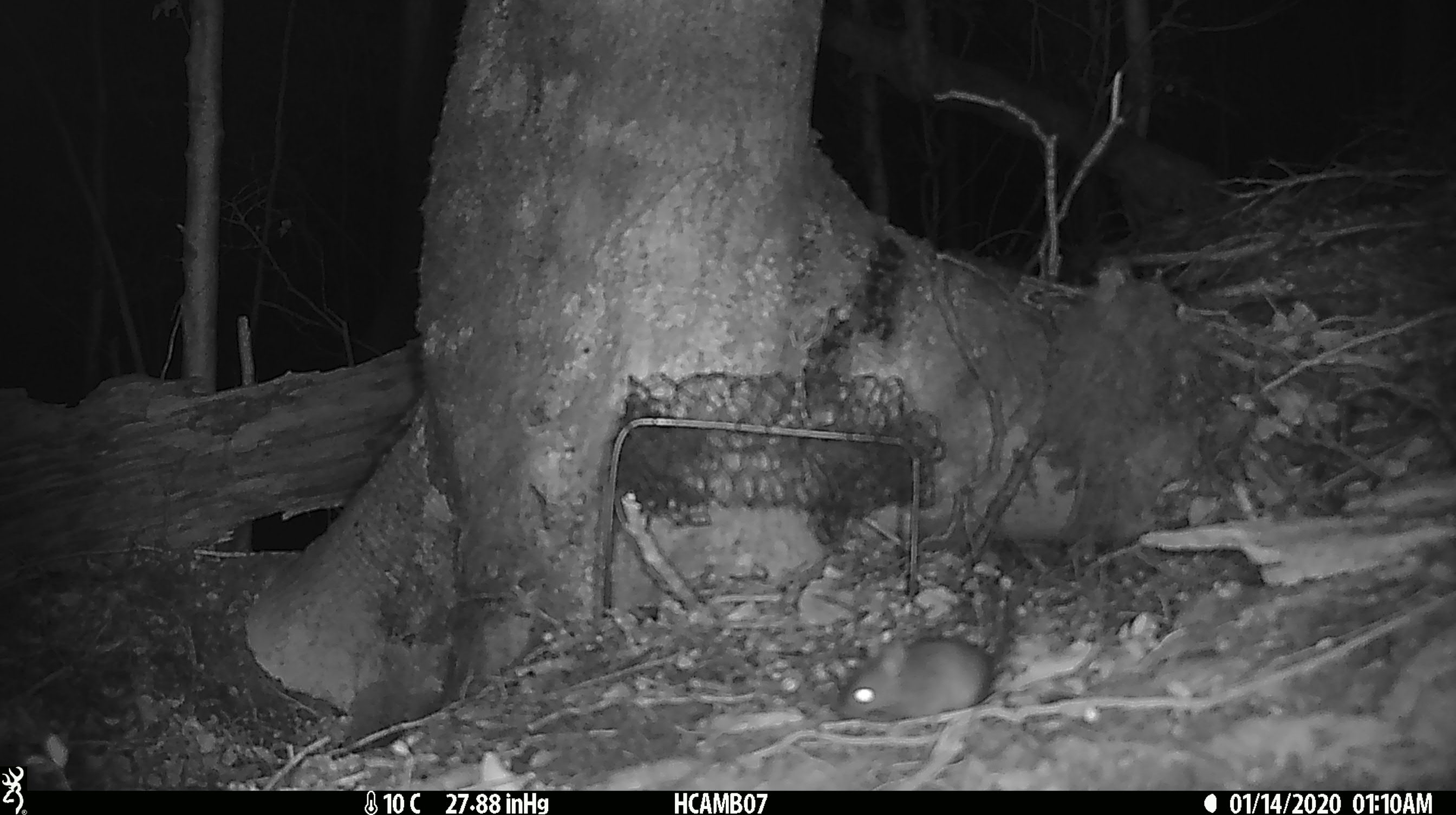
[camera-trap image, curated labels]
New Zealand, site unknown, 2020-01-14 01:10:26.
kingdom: Animalia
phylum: Chordata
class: Mammalia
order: Rodentia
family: Muridae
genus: Mus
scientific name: Mus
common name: mouse